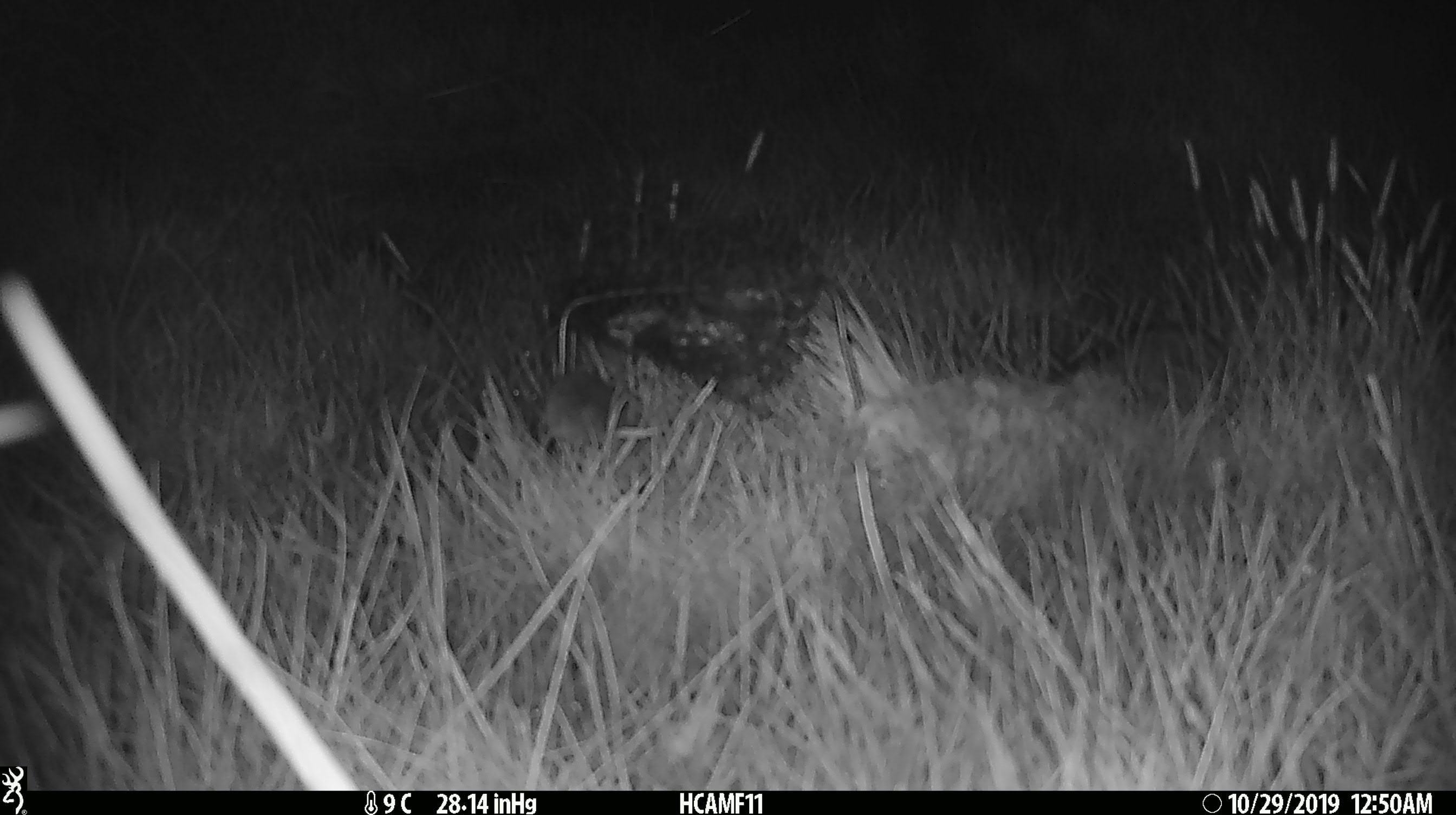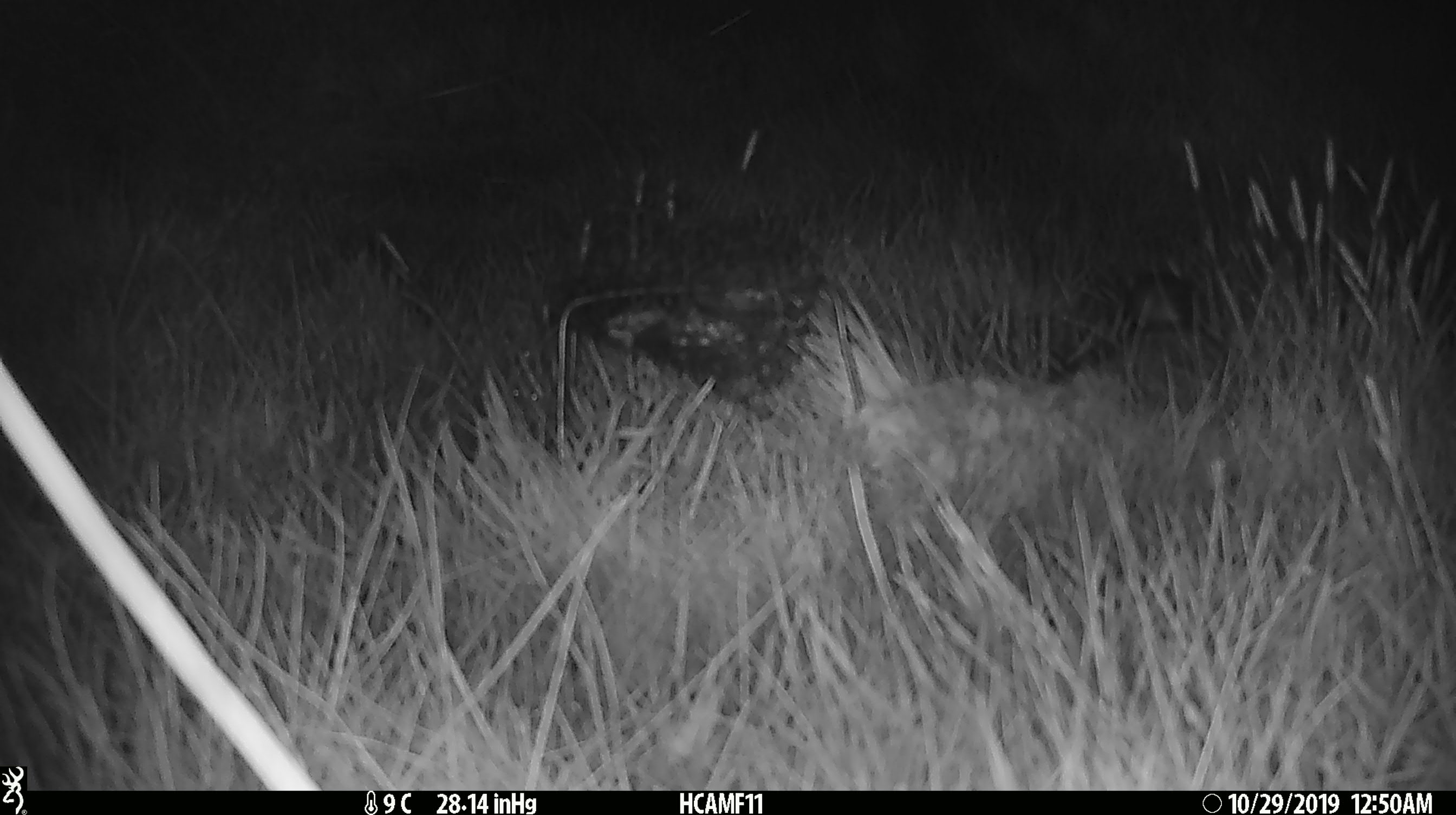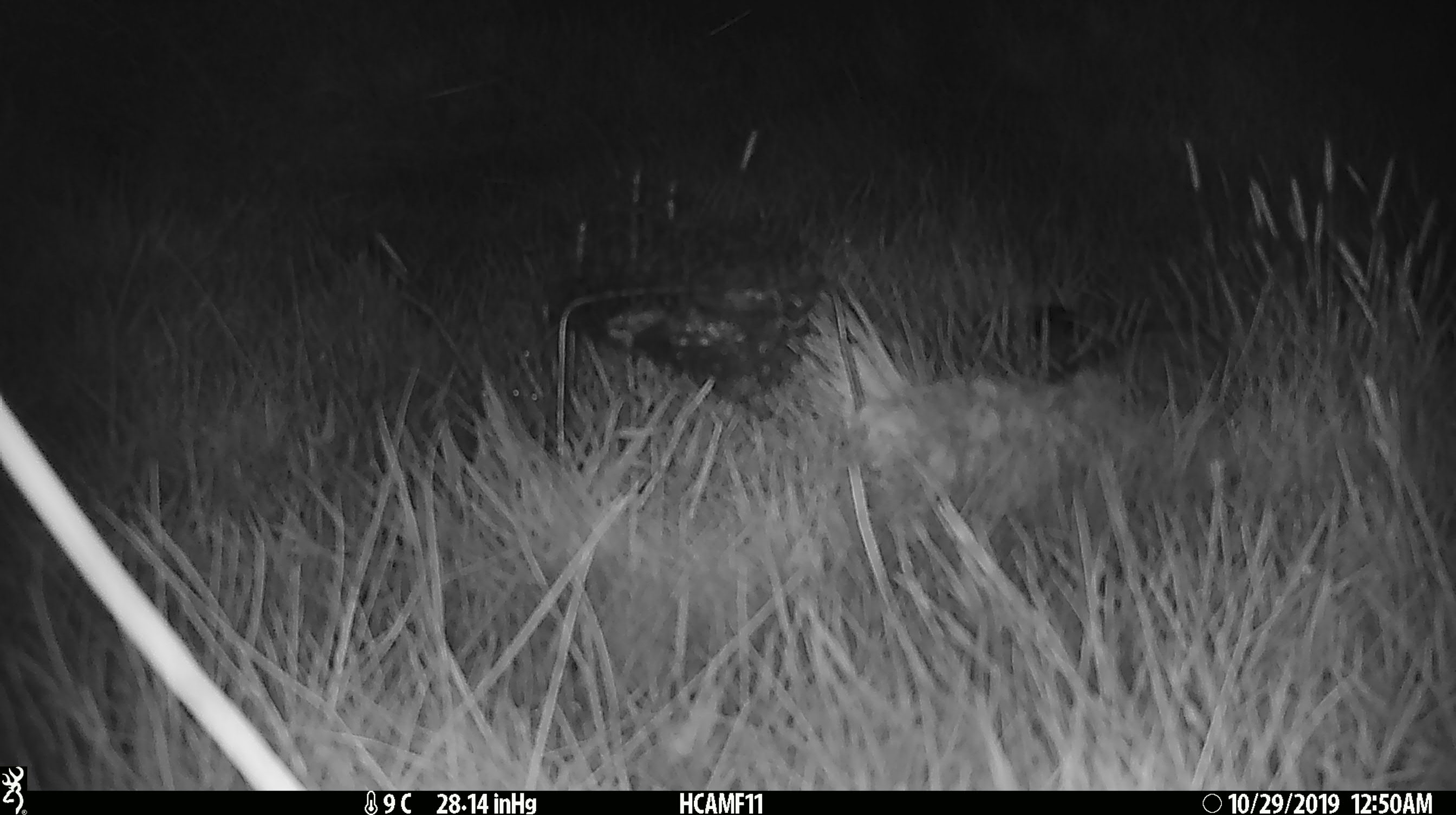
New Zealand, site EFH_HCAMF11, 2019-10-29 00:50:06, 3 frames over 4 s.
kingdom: Animalia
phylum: Chordata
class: Mammalia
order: Rodentia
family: Muridae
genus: Mus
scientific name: Mus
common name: mouse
Mouse (Mus).